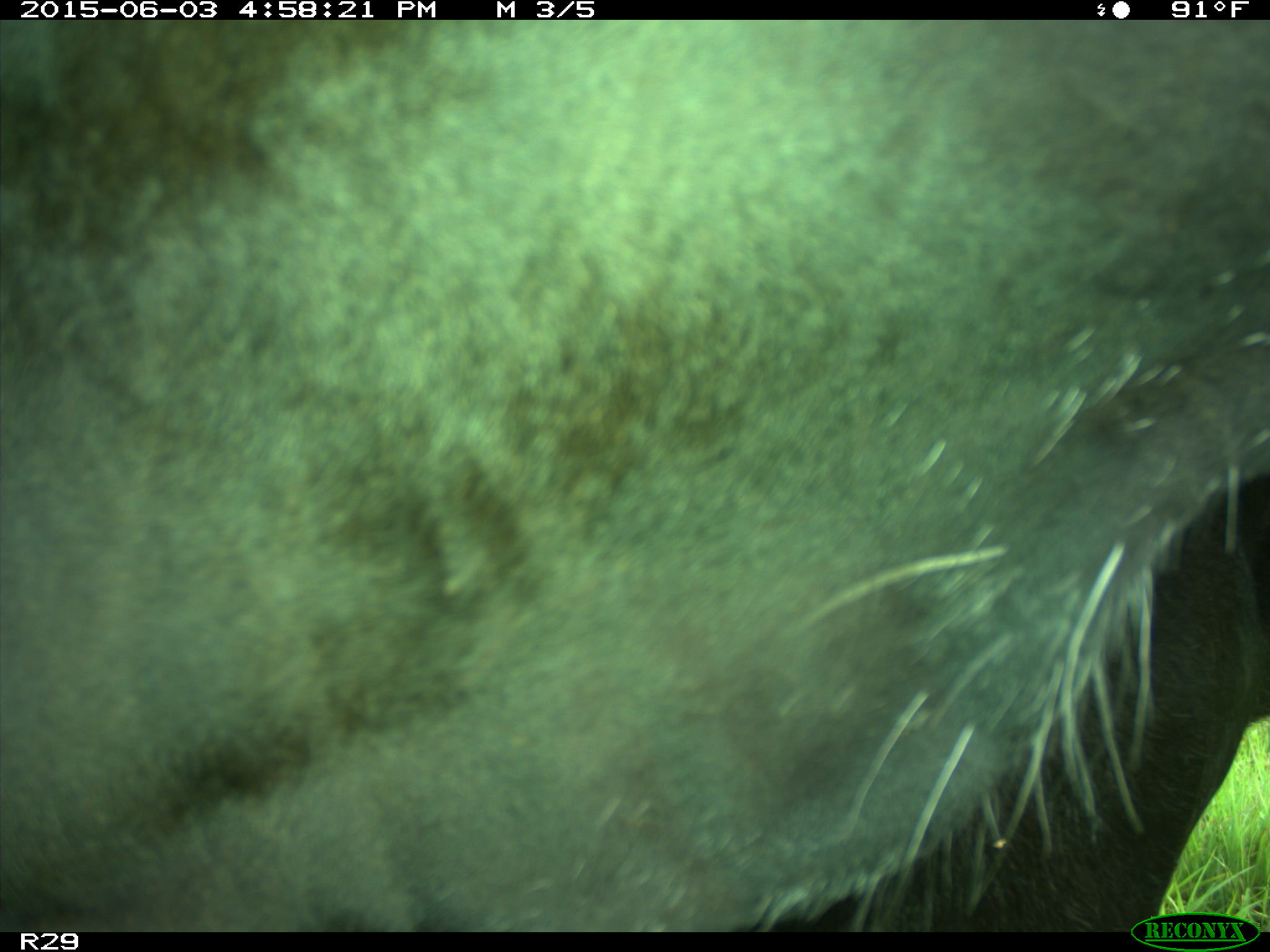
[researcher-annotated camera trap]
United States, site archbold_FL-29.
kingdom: Animalia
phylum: Chordata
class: Mammalia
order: Artiodactyla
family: Bovidae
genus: Bos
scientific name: Bos taurus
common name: domestic cow